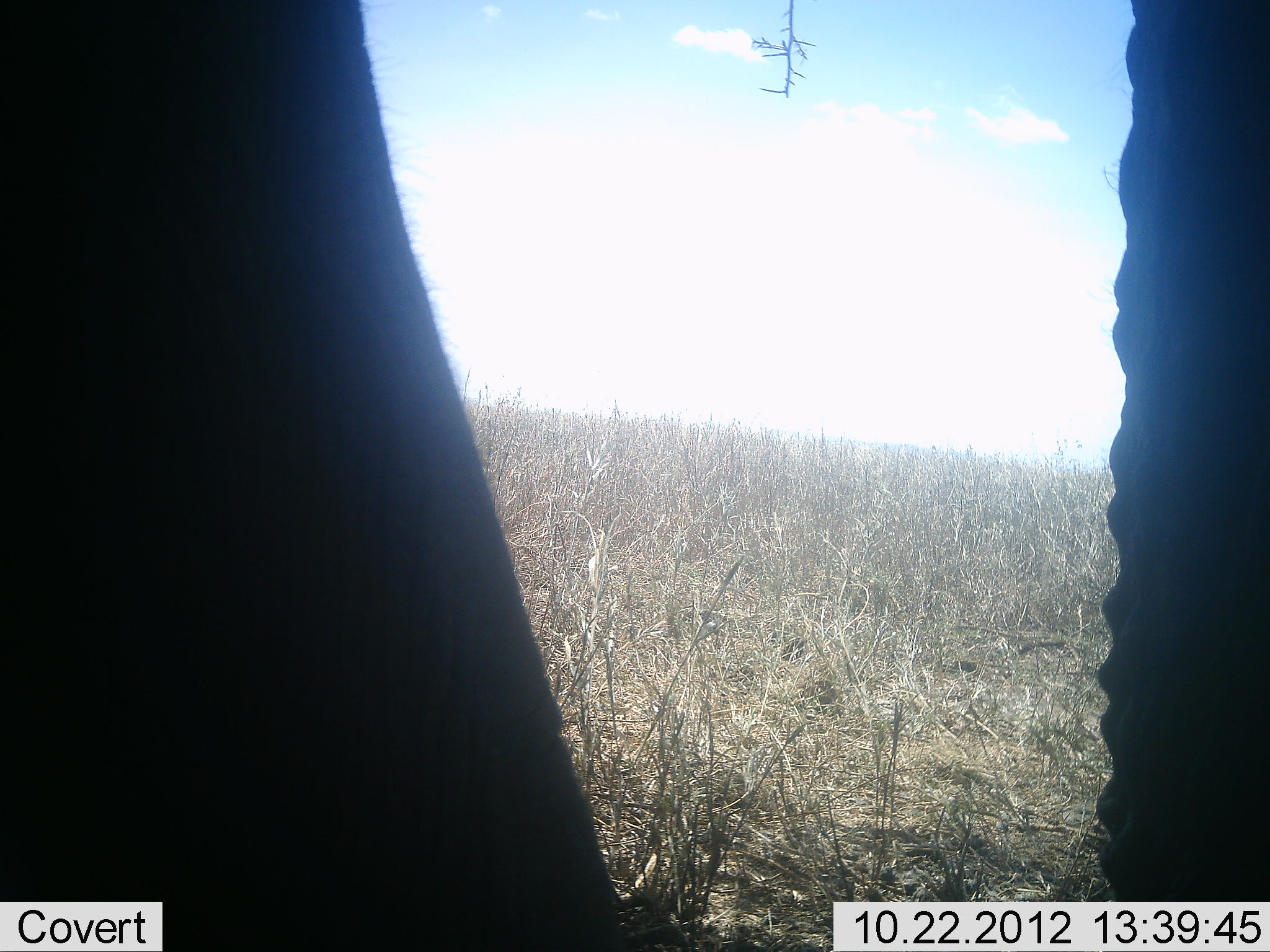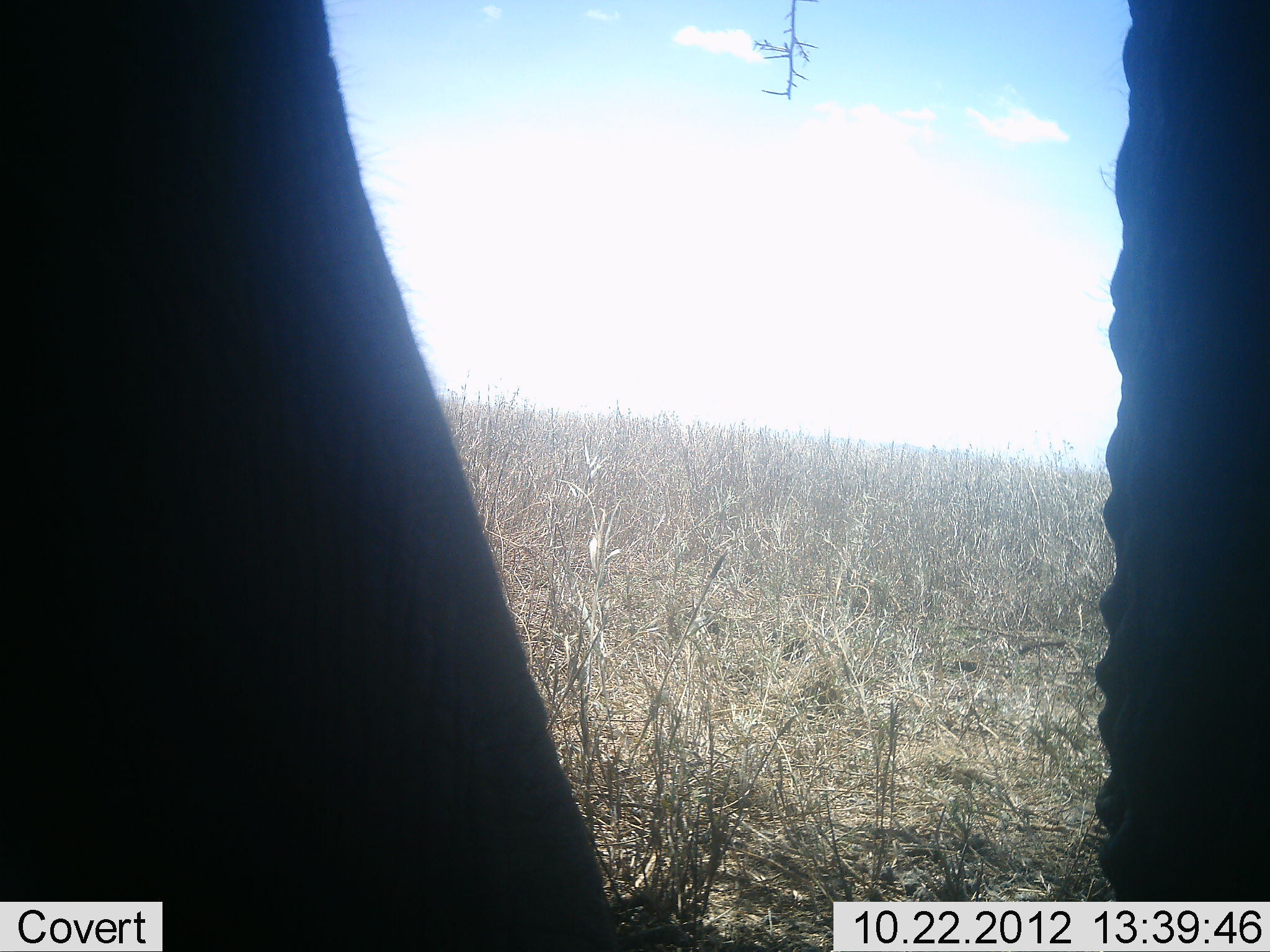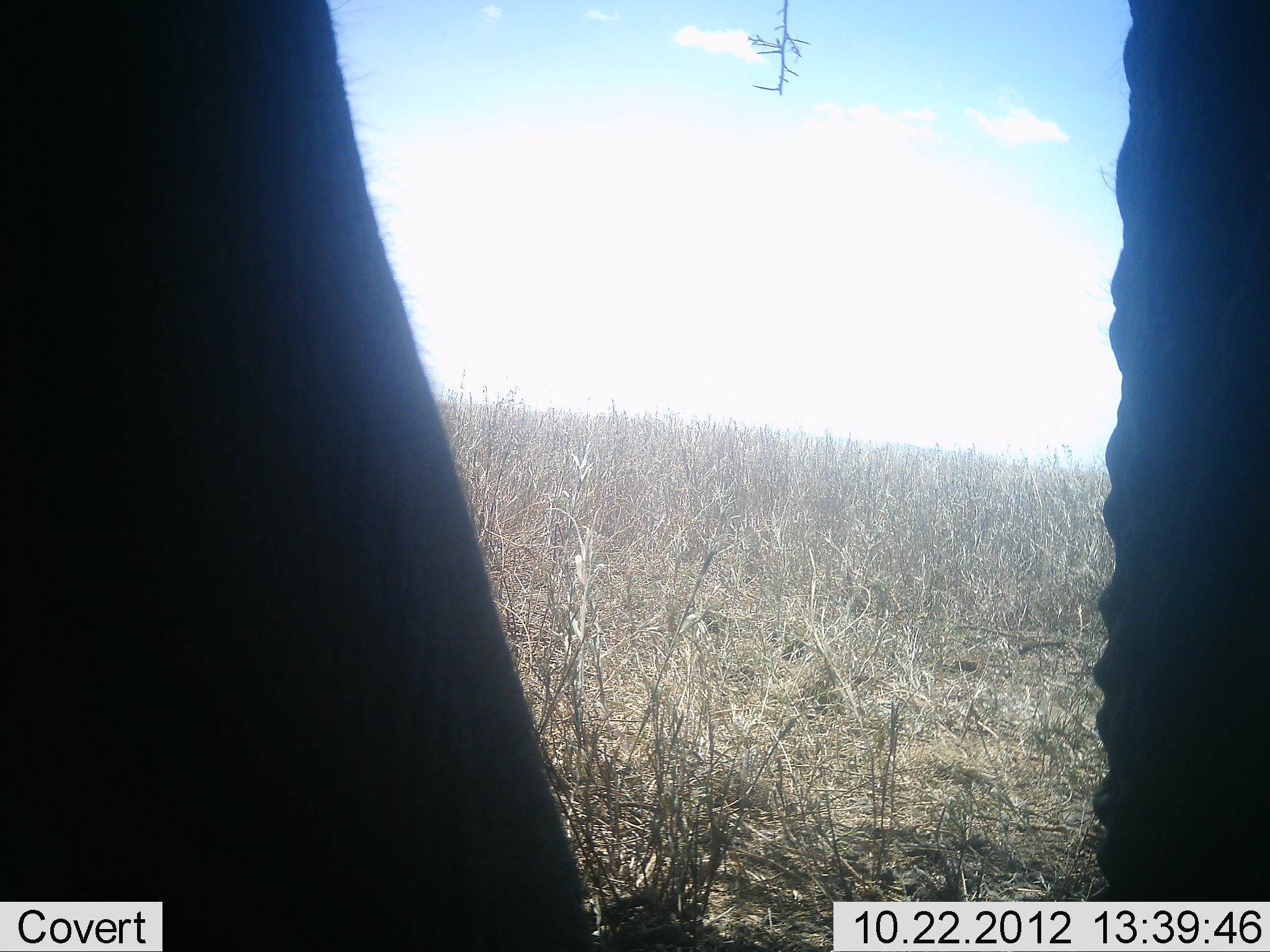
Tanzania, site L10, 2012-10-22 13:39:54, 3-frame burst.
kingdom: Animalia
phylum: Chordata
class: Mammalia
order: Proboscidea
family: Elephantidae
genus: Loxodonta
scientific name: Loxodonta africana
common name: african bush elephant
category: elephant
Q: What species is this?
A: Elephant (african bush elephant) (Loxodonta africana).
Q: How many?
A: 1.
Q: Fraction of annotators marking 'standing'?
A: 100%.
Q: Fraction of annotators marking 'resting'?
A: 0%.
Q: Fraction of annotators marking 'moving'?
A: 0%.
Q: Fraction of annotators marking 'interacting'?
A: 0%.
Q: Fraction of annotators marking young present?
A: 0%.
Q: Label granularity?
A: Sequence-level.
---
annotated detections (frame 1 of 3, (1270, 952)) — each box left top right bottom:
animal: 1 1 1270 952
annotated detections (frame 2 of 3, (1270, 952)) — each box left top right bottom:
animal: 0 1 1269 952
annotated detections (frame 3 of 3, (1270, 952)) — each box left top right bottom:
animal: 1 0 1270 951